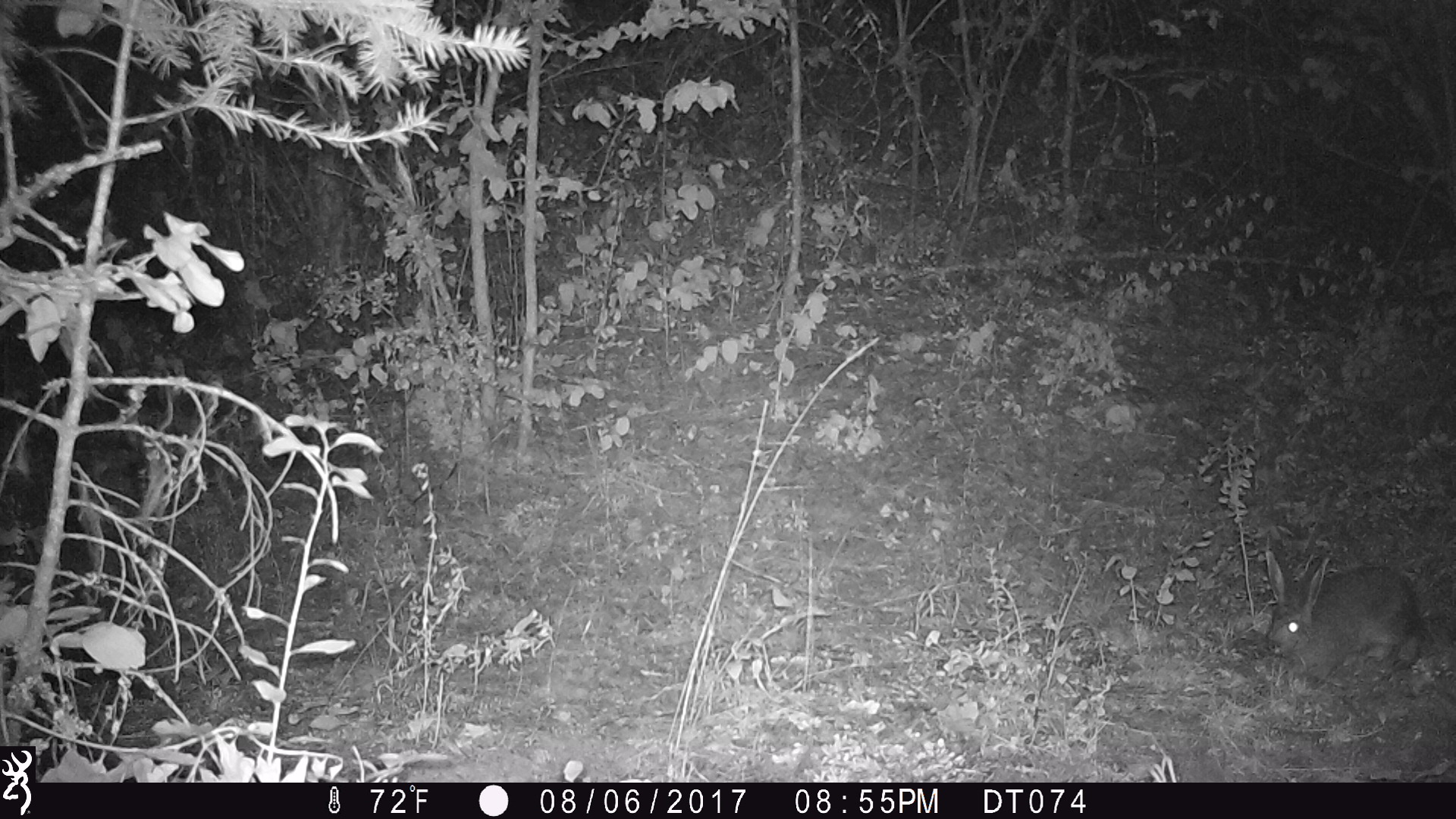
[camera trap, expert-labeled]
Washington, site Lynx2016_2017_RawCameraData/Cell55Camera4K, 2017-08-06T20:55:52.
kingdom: Animalia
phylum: Chordata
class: Mammalia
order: Lagomorpha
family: Leporidae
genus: Lepus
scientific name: Lepus americanus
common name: snowshoe hare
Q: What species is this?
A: Lepus americanus (snowshoe hare).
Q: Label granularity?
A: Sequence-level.